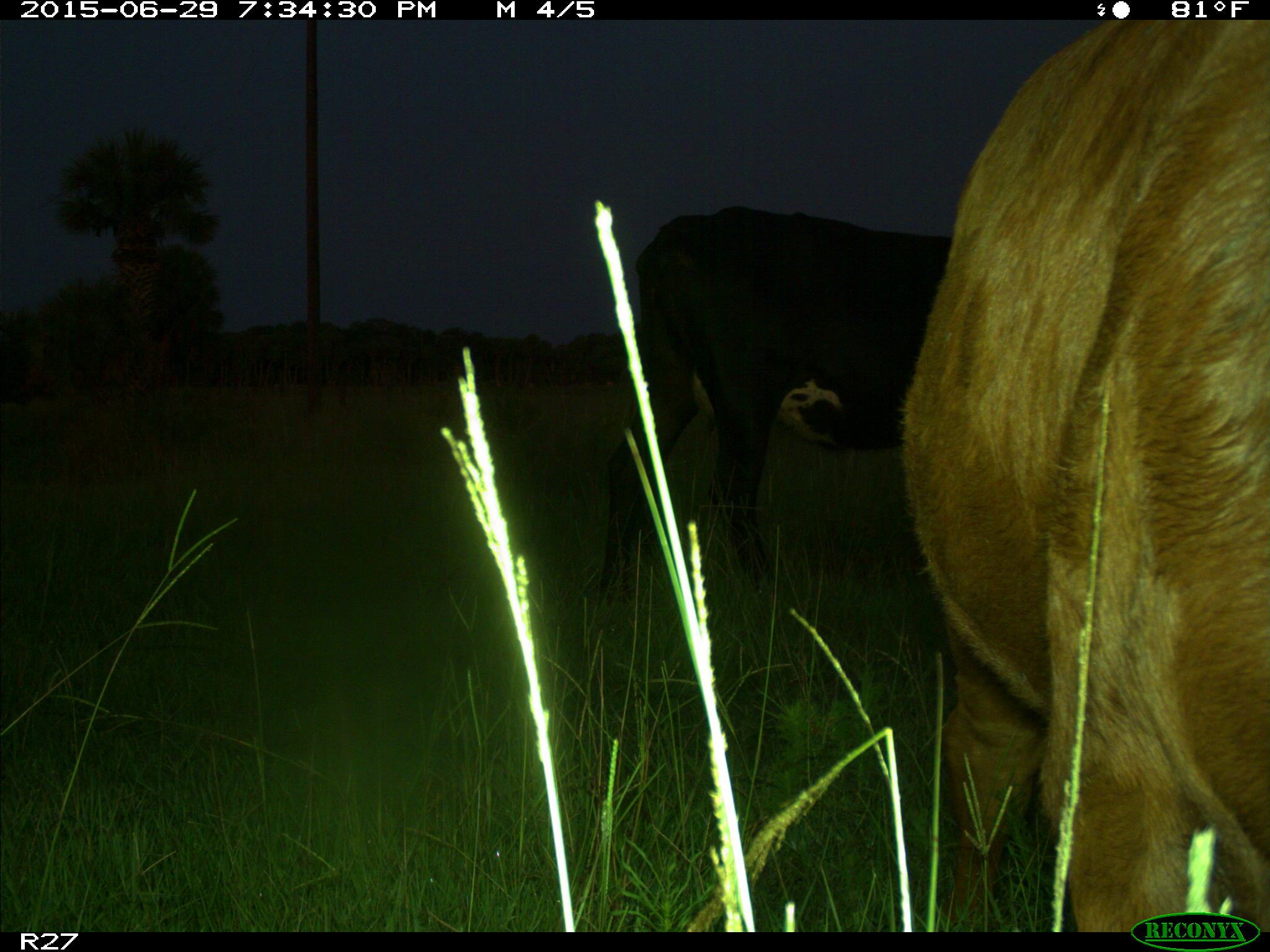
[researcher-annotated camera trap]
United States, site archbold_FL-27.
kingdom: Animalia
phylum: Chordata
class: Mammalia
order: Artiodactyla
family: Bovidae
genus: Bos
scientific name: Bos taurus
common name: domestic cow